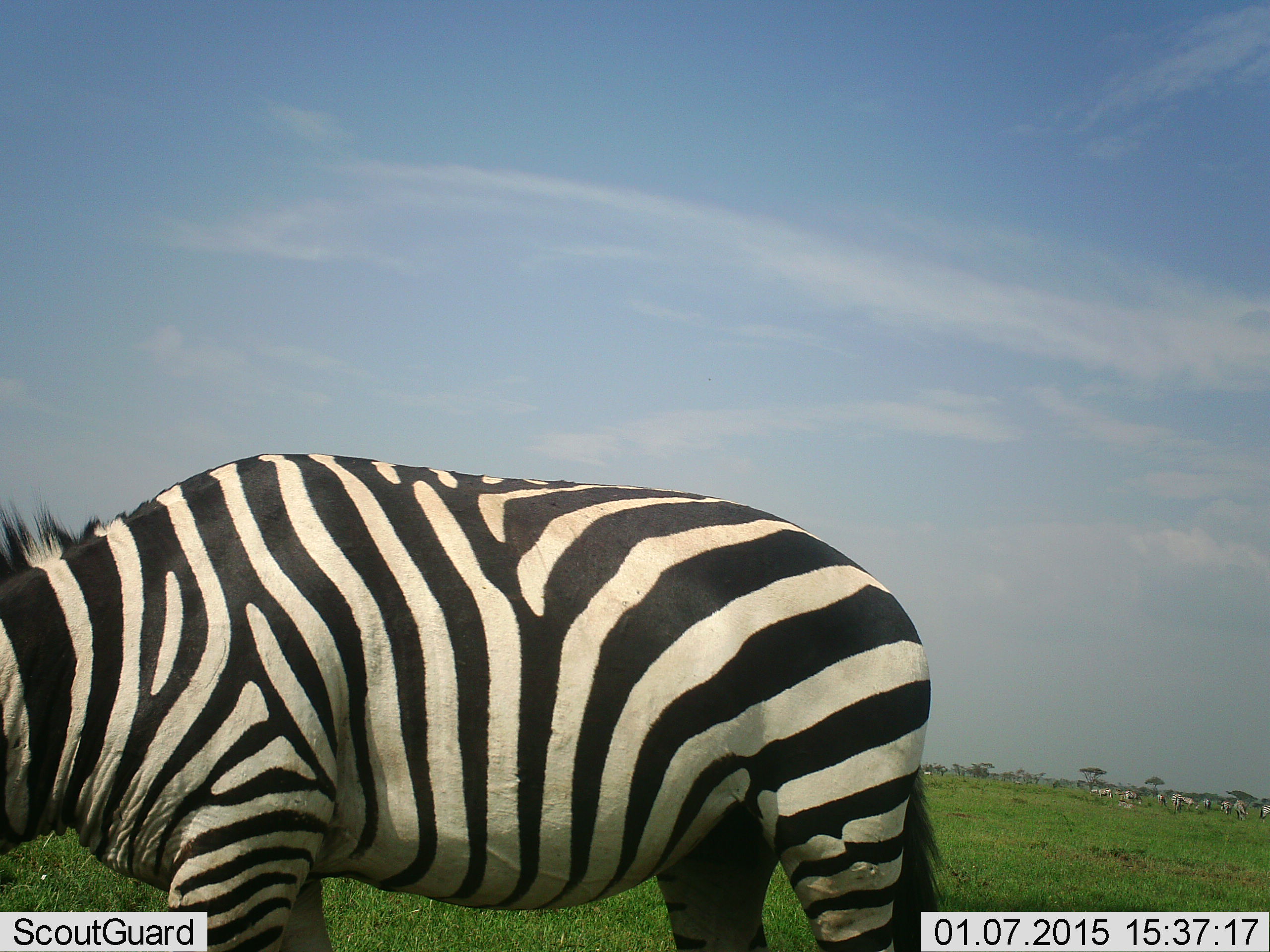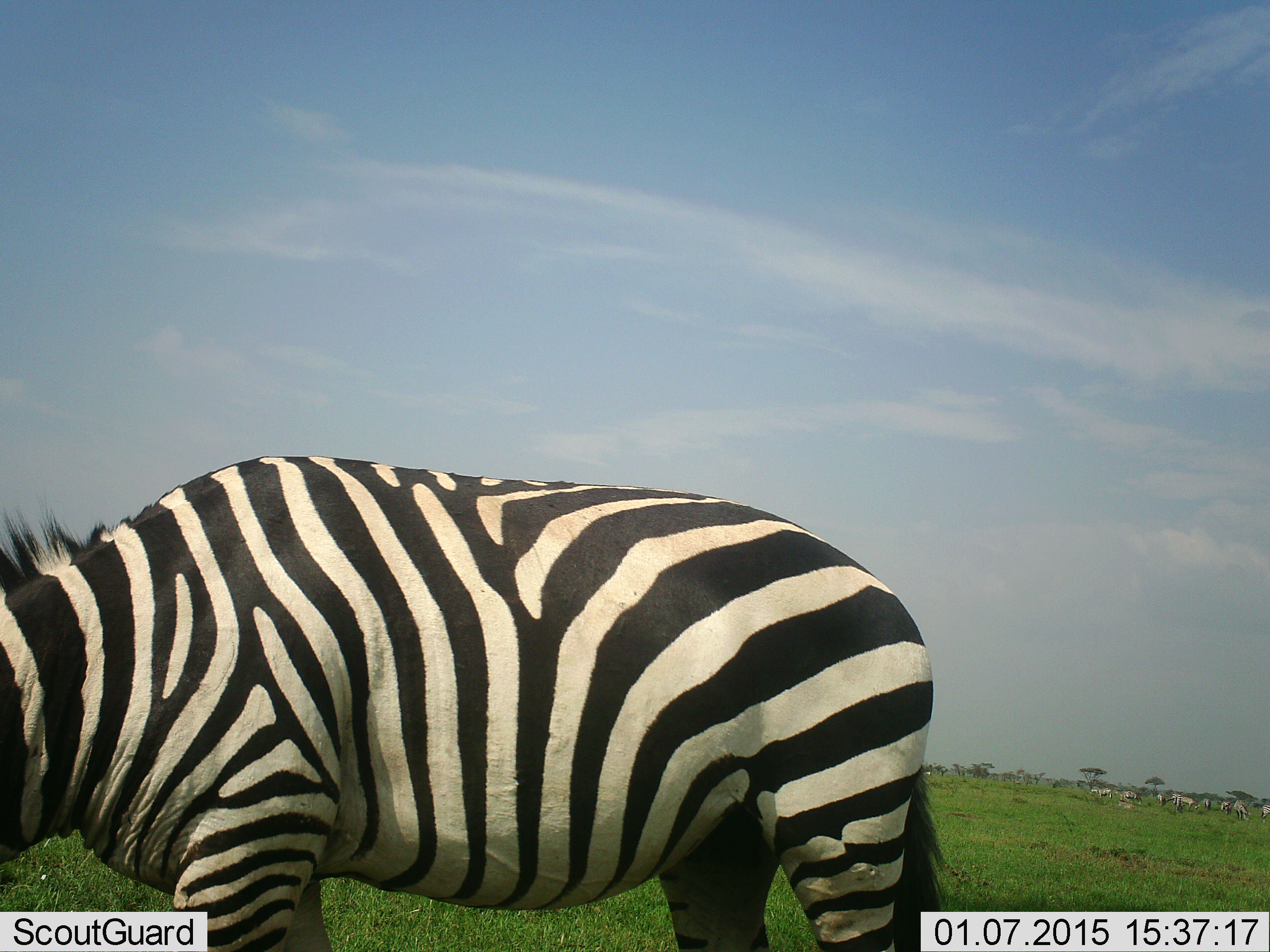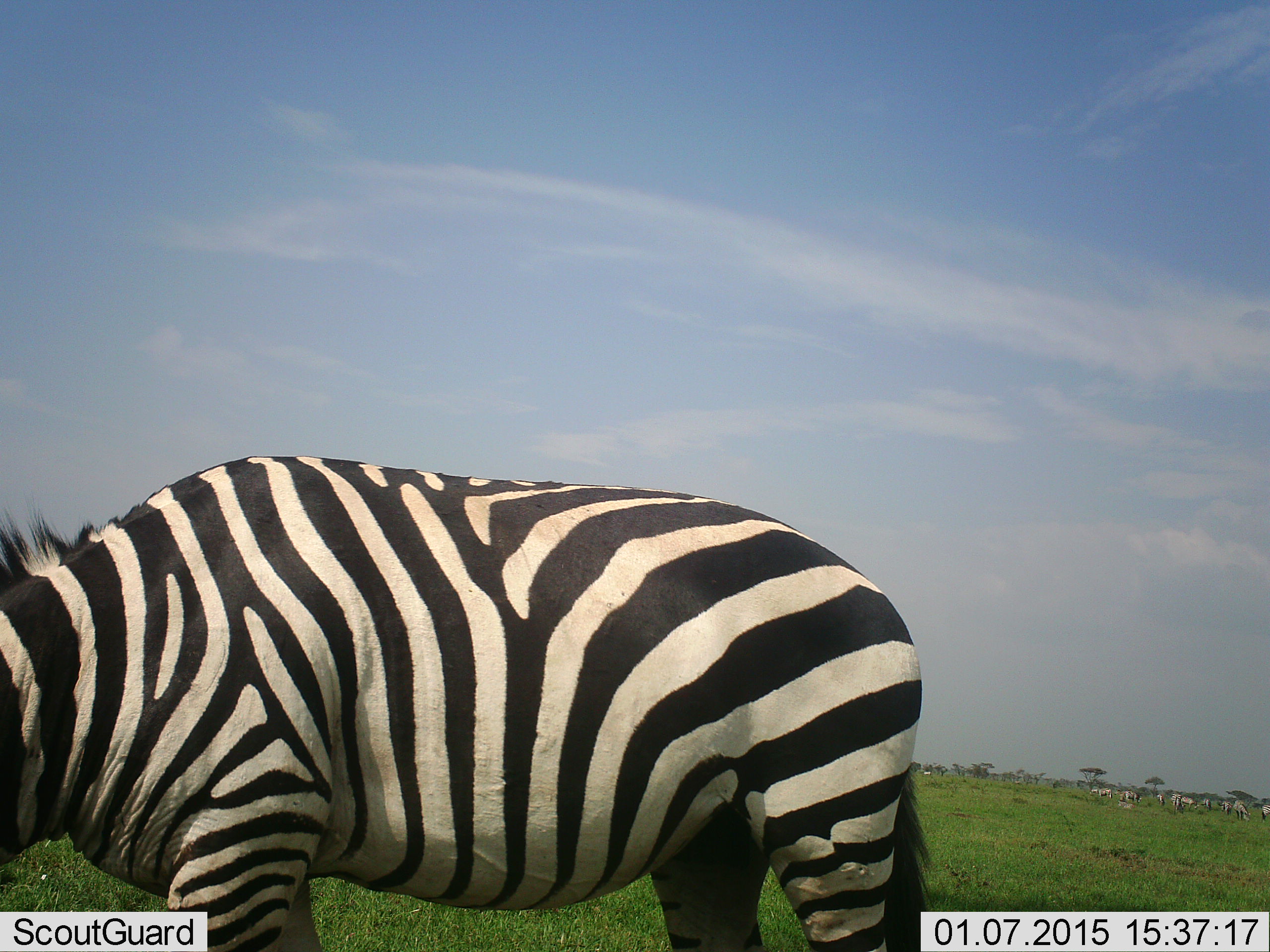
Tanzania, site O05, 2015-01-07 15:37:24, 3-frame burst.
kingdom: Animalia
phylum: Chordata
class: Mammalia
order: Perissodactyla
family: Equidae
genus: Equus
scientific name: Equus quagga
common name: plains zebra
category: zebra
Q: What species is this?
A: Zebra (plains zebra) (Equus quagga).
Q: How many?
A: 1.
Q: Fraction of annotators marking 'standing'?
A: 90%.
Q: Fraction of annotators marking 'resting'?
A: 0%.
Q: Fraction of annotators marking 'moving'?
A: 20%.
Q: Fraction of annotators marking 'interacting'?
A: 0%.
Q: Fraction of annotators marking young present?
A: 0%.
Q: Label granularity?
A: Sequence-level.